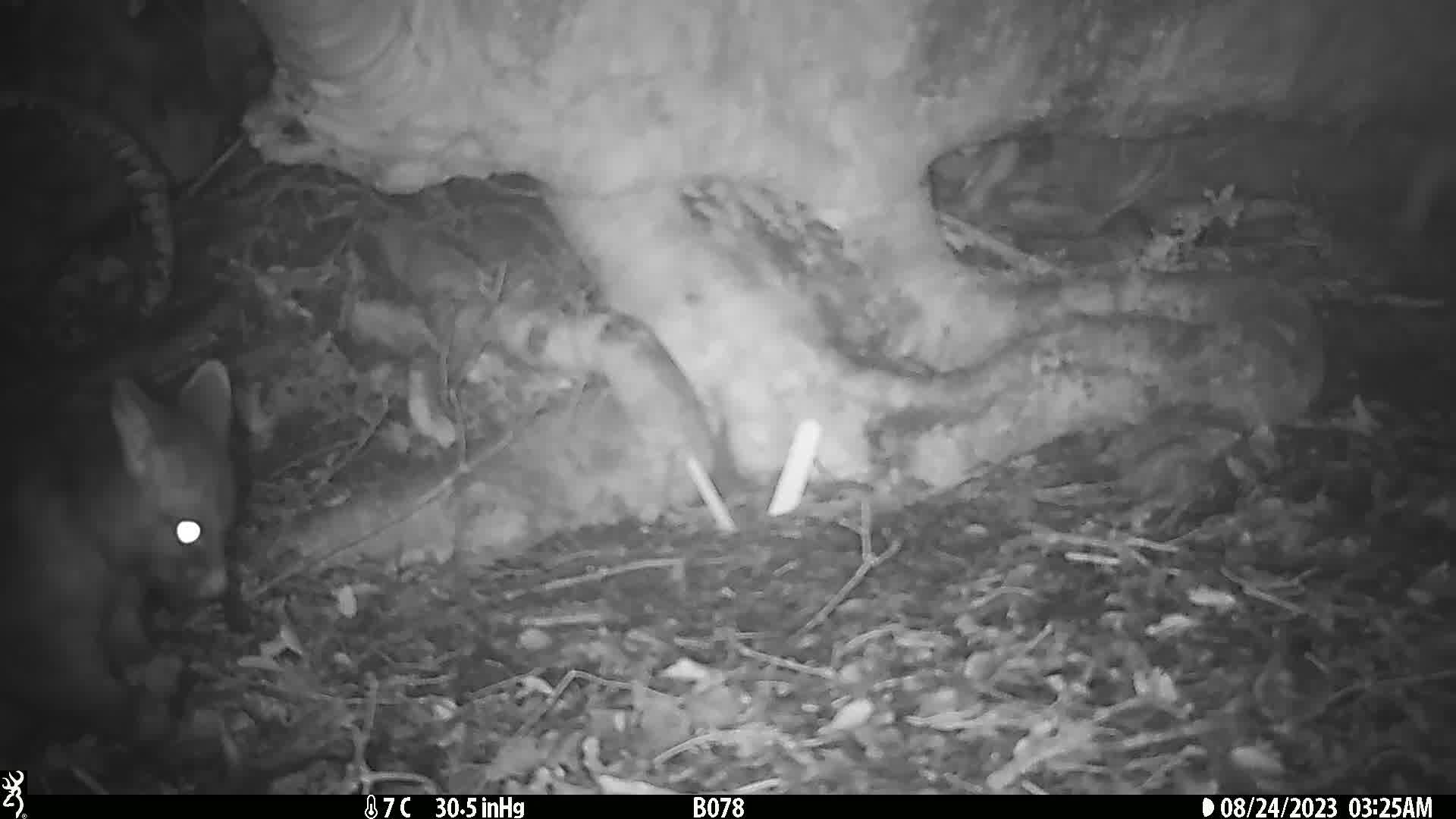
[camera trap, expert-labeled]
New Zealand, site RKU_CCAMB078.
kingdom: Animalia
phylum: Chordata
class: Mammalia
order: Diprotodontia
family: Phalangeridae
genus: Trichosurus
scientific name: Trichosurus vulpecula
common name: common brushtail possum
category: possum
Possum (common brushtail possum) (Trichosurus vulpecula).